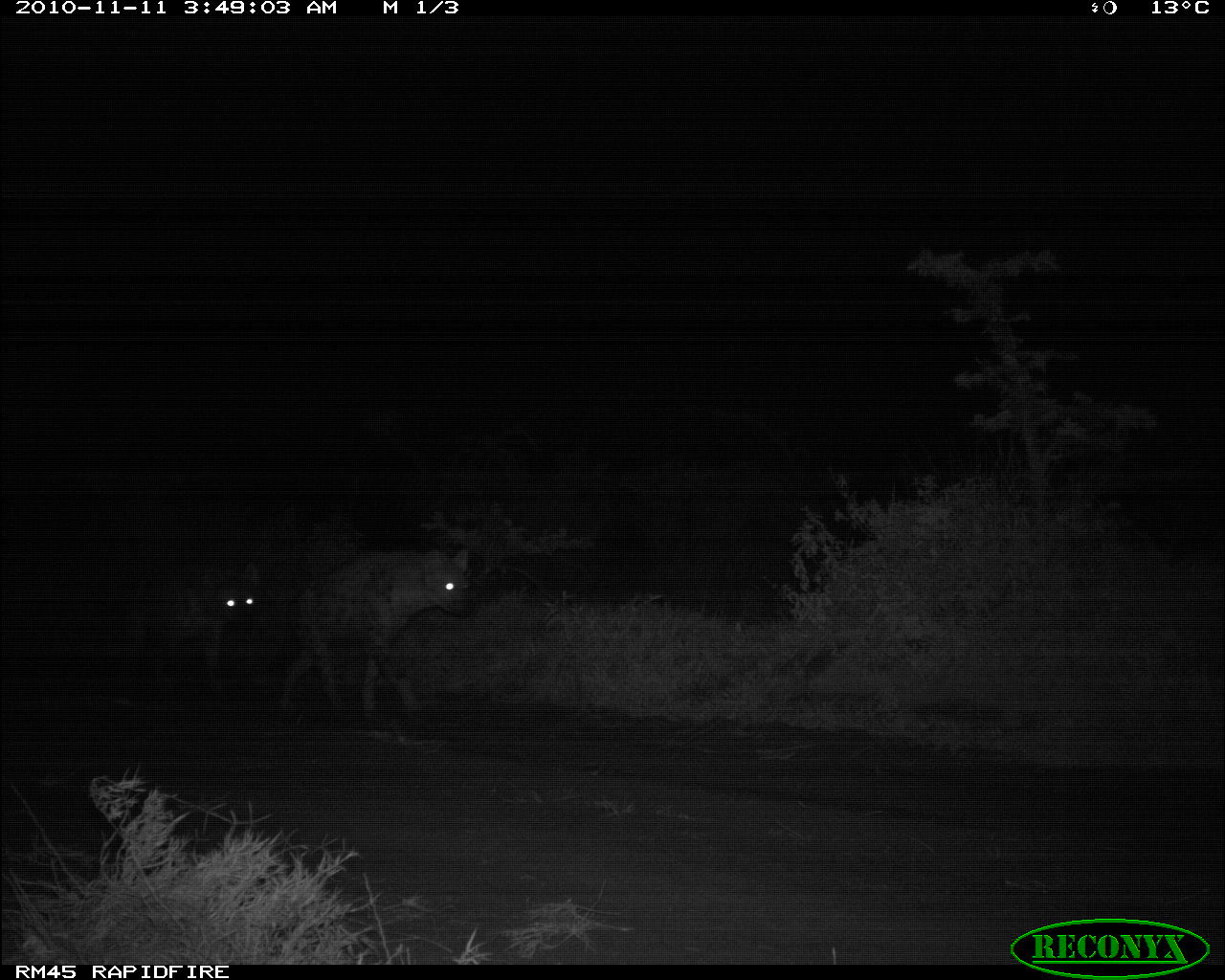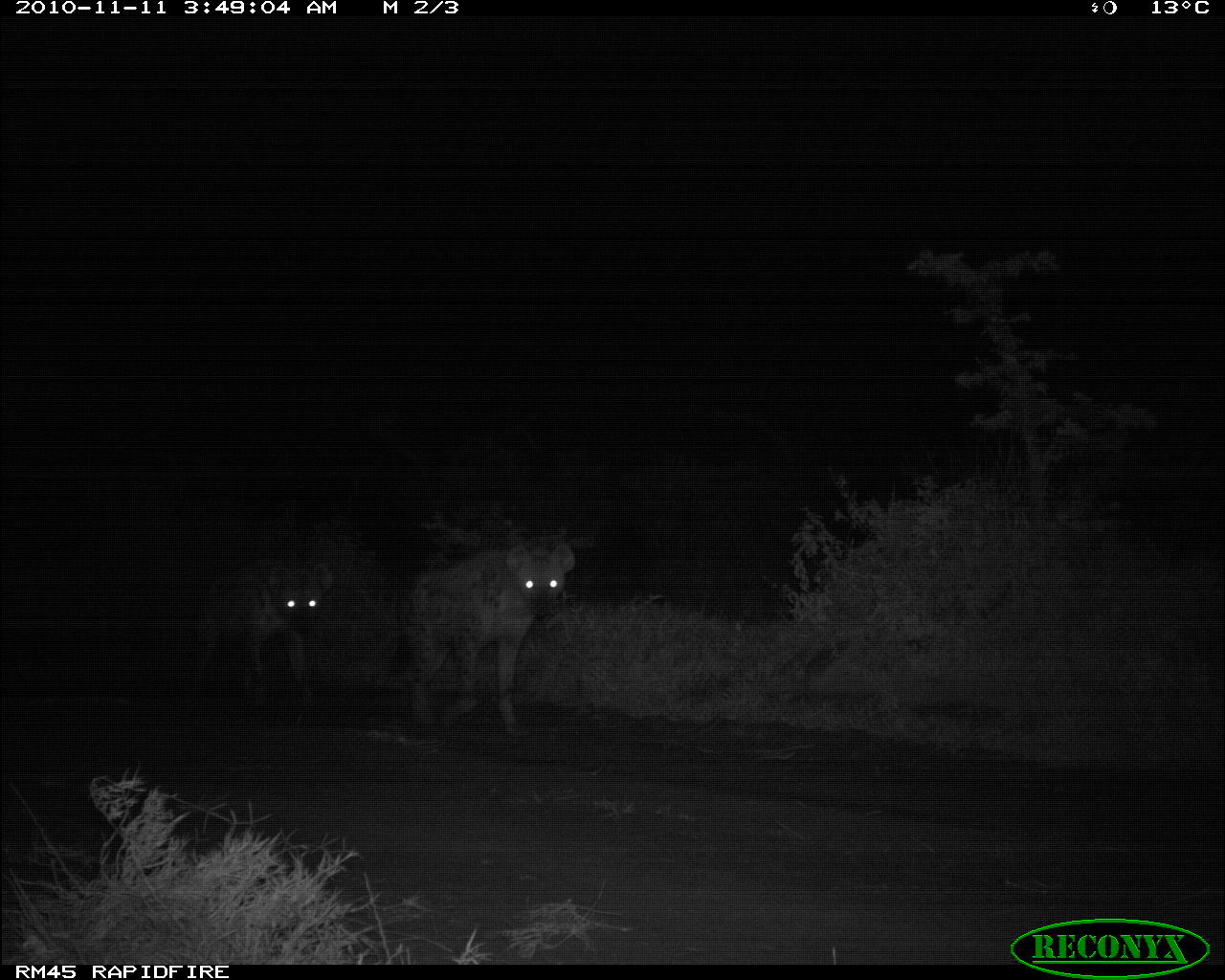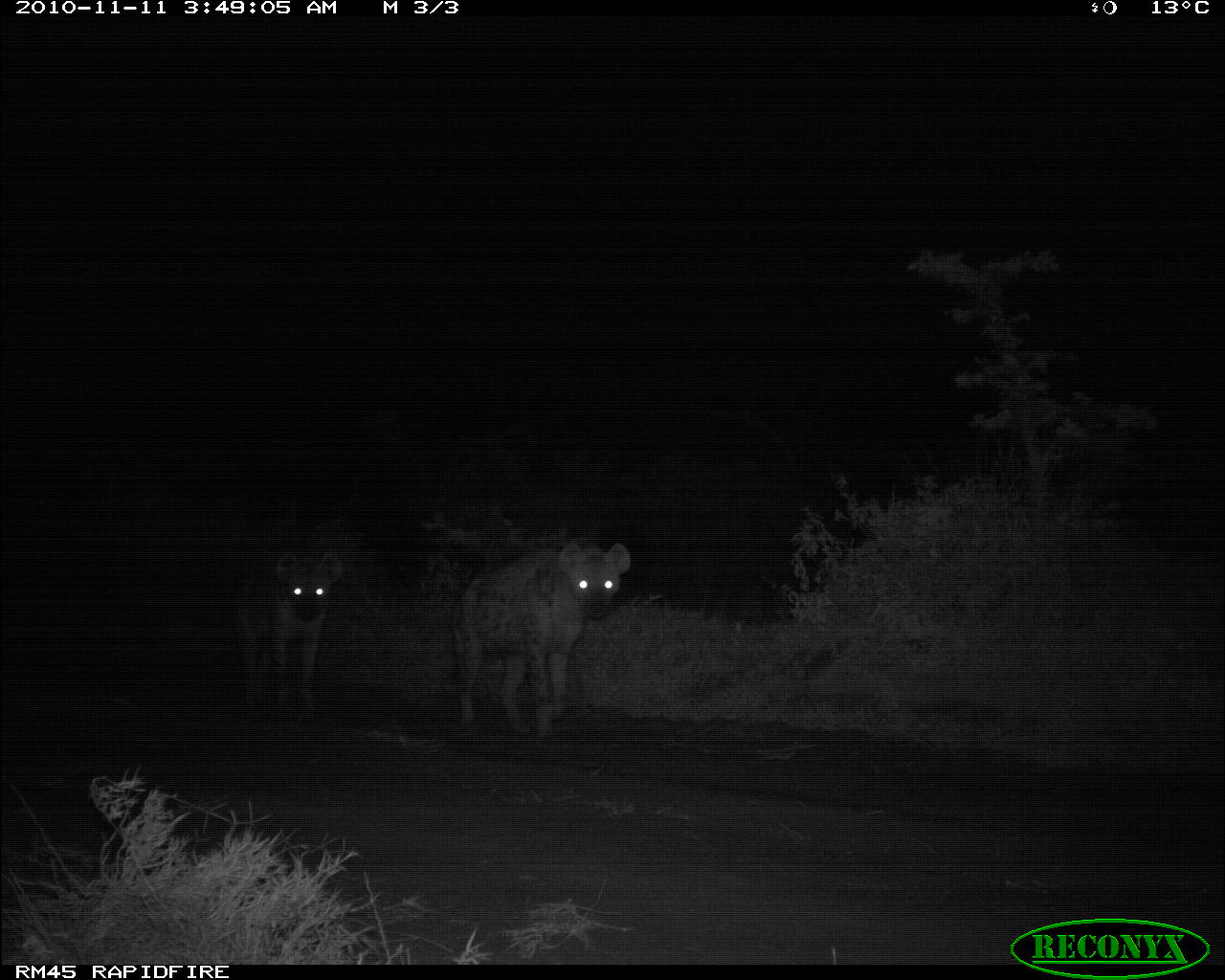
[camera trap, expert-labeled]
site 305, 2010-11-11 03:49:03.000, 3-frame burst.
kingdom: Animalia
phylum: Chordata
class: Mammalia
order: Carnivora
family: Hyaenidae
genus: Crocuta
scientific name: Crocuta crocuta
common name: spotted hyena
Crocuta crocuta (spotted hyena), count 2.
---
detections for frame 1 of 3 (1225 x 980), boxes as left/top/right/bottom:
crocuta crocuta: 278/547/471/720; 122/560/259/692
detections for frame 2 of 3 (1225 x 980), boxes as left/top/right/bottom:
crocuta crocuta: 385/540/576/738; 185/556/335/707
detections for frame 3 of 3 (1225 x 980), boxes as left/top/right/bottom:
crocuta crocuta: 451/540/631/739; 234/550/343/706